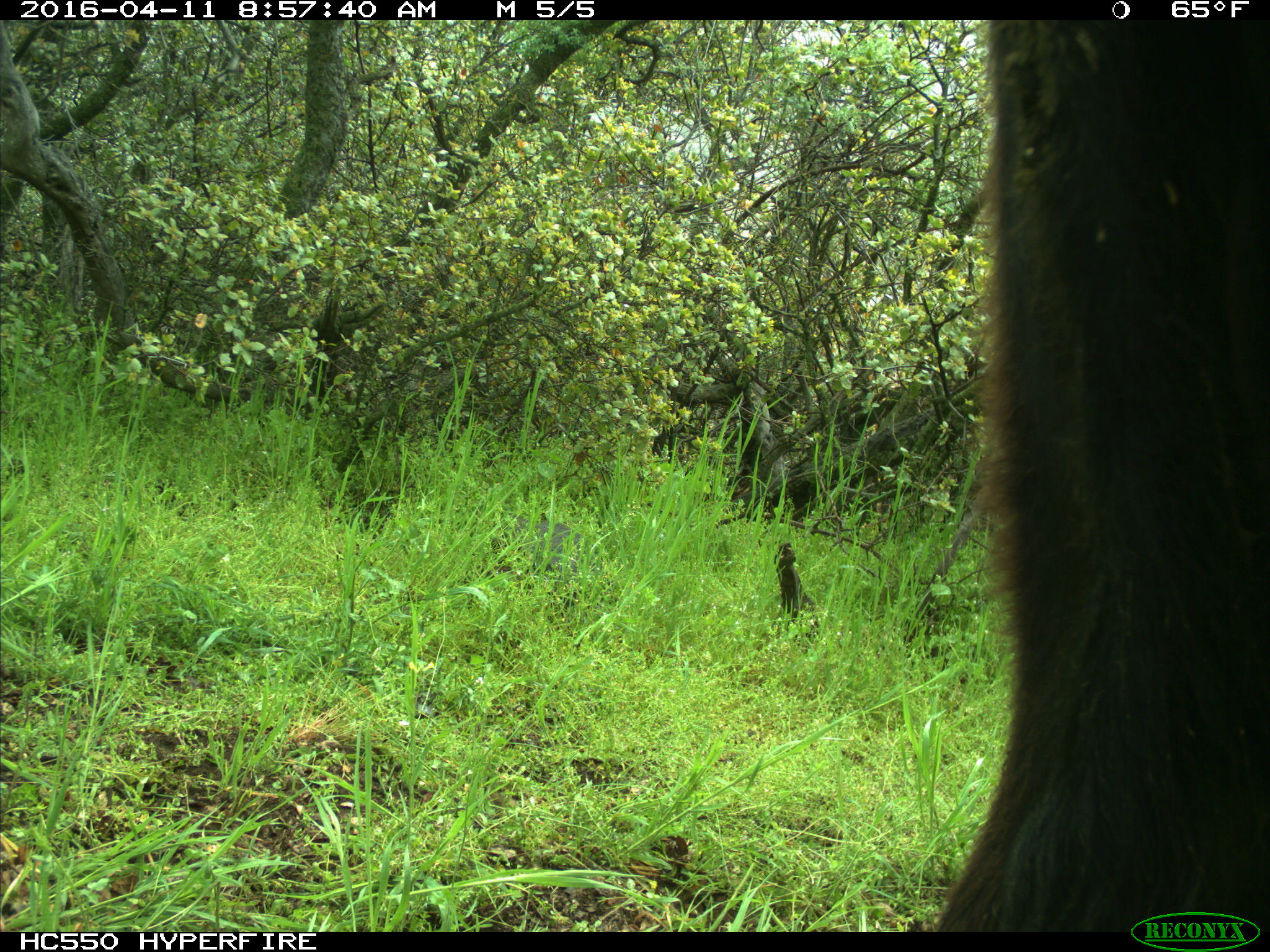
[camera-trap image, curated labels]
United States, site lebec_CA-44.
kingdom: Animalia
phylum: Chordata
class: Mammalia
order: Artiodactyla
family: Bovidae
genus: Bos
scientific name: Bos taurus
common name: domestic cow